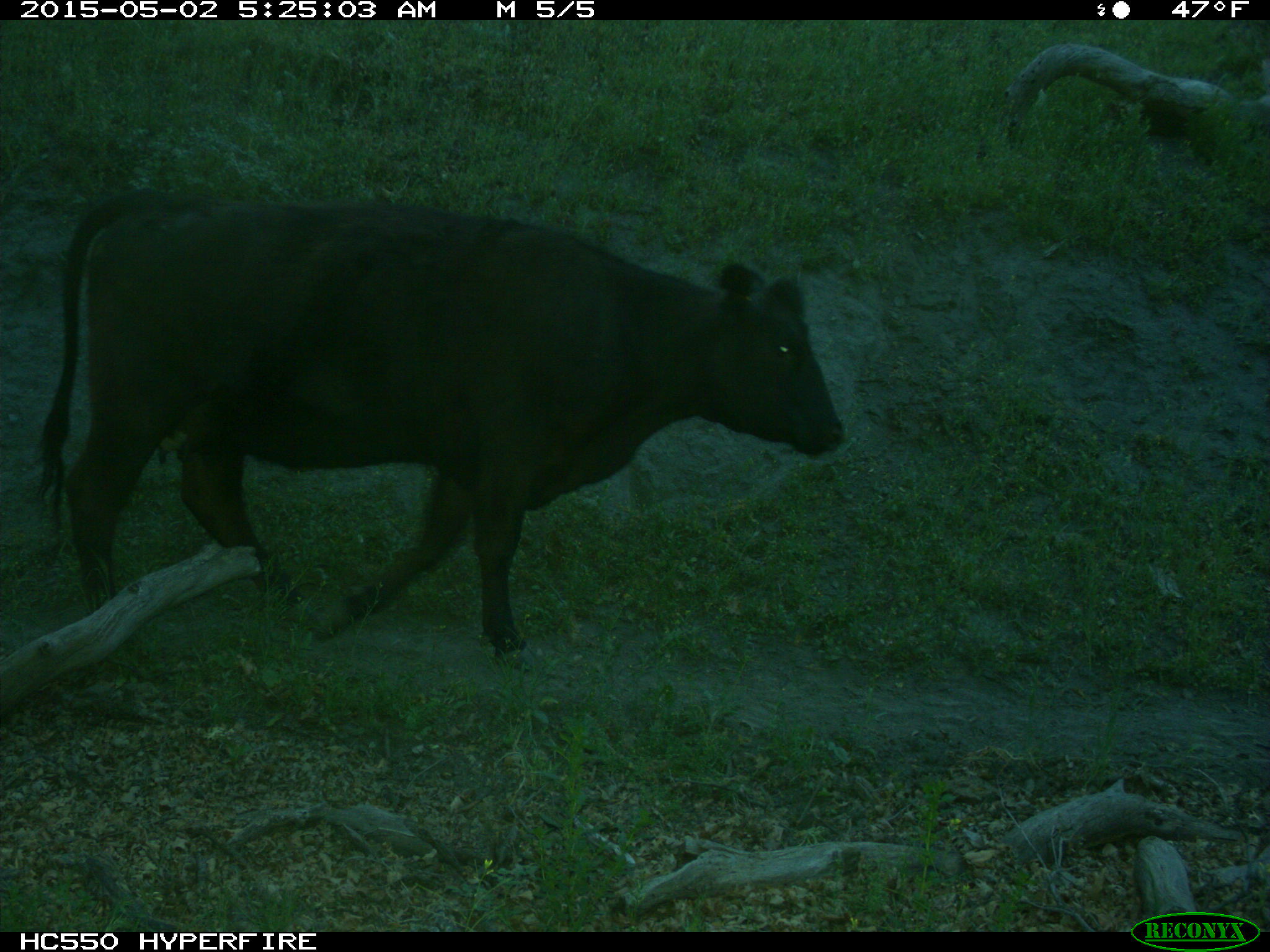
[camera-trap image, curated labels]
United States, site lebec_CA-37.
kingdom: Animalia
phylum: Chordata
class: Mammalia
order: Artiodactyla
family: Bovidae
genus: Bos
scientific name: Bos taurus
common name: domestic cow